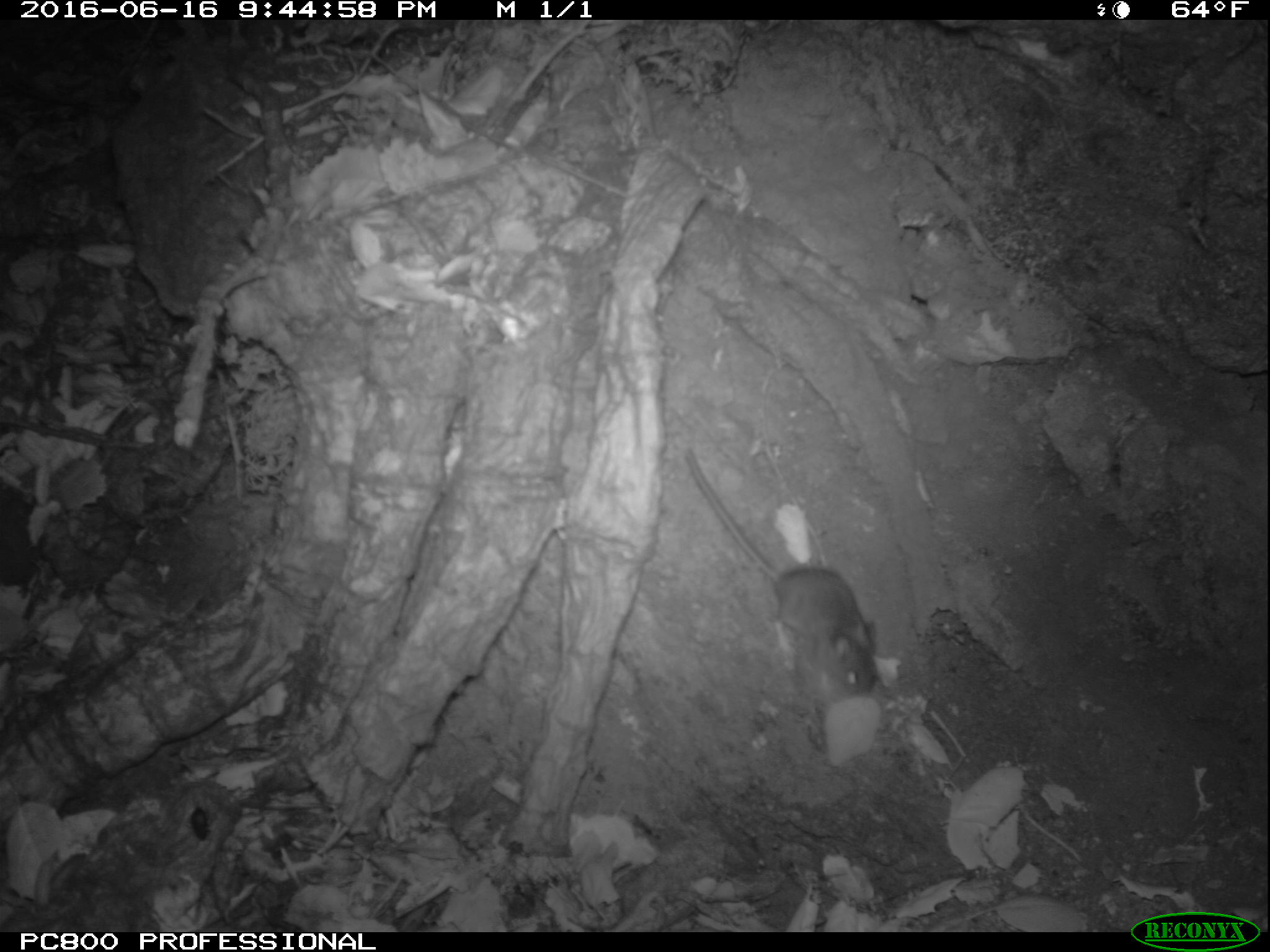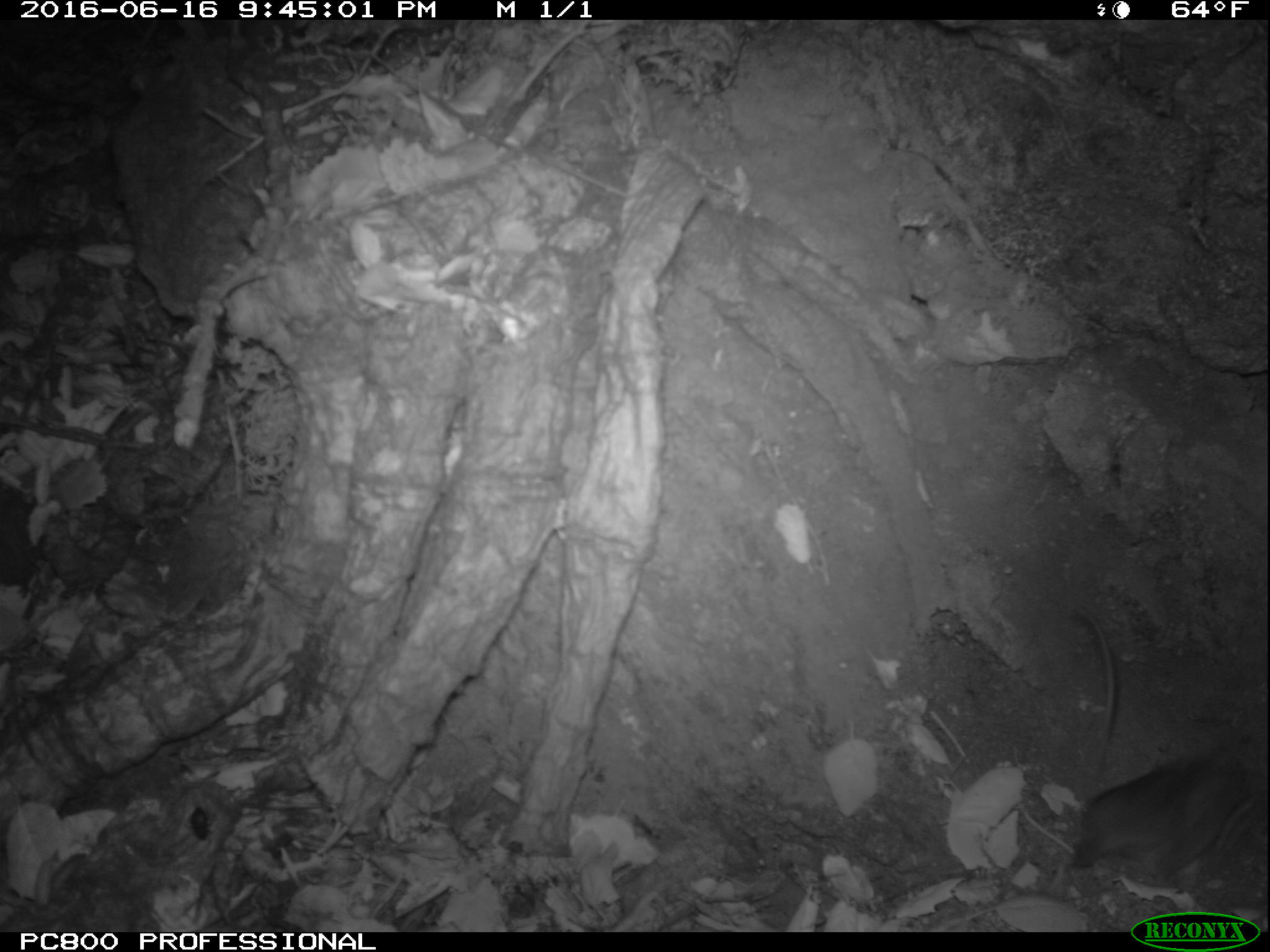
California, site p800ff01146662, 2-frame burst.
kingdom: Animalia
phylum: Chordata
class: Mammalia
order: Rodentia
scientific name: Rodentia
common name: rodent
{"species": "rodent (Rodentia)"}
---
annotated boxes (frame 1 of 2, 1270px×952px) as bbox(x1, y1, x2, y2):
rodent: bbox(685, 449, 877, 703)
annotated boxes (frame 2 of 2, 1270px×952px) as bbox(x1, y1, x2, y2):
rodent: bbox(1066, 716, 1269, 889)